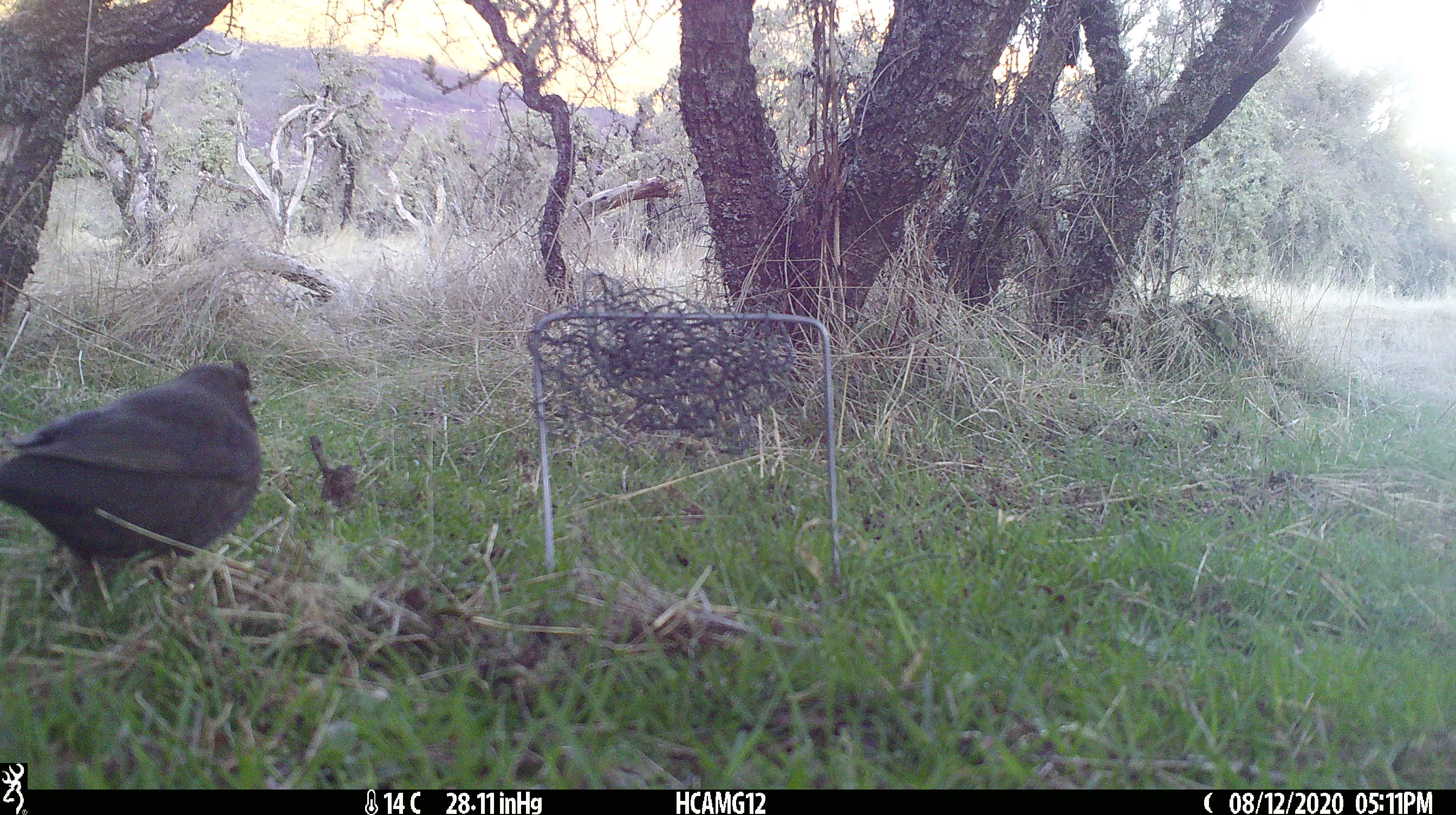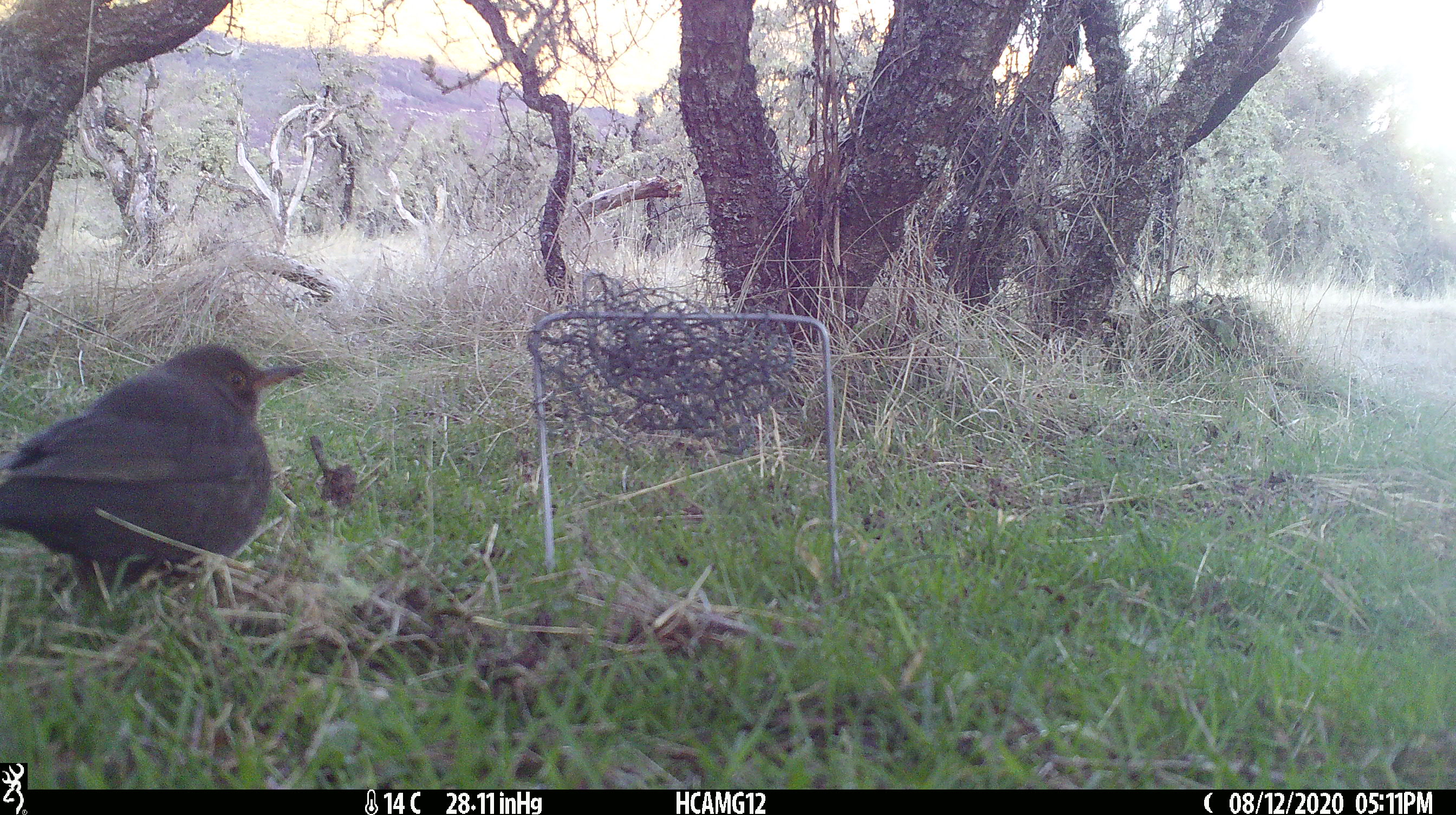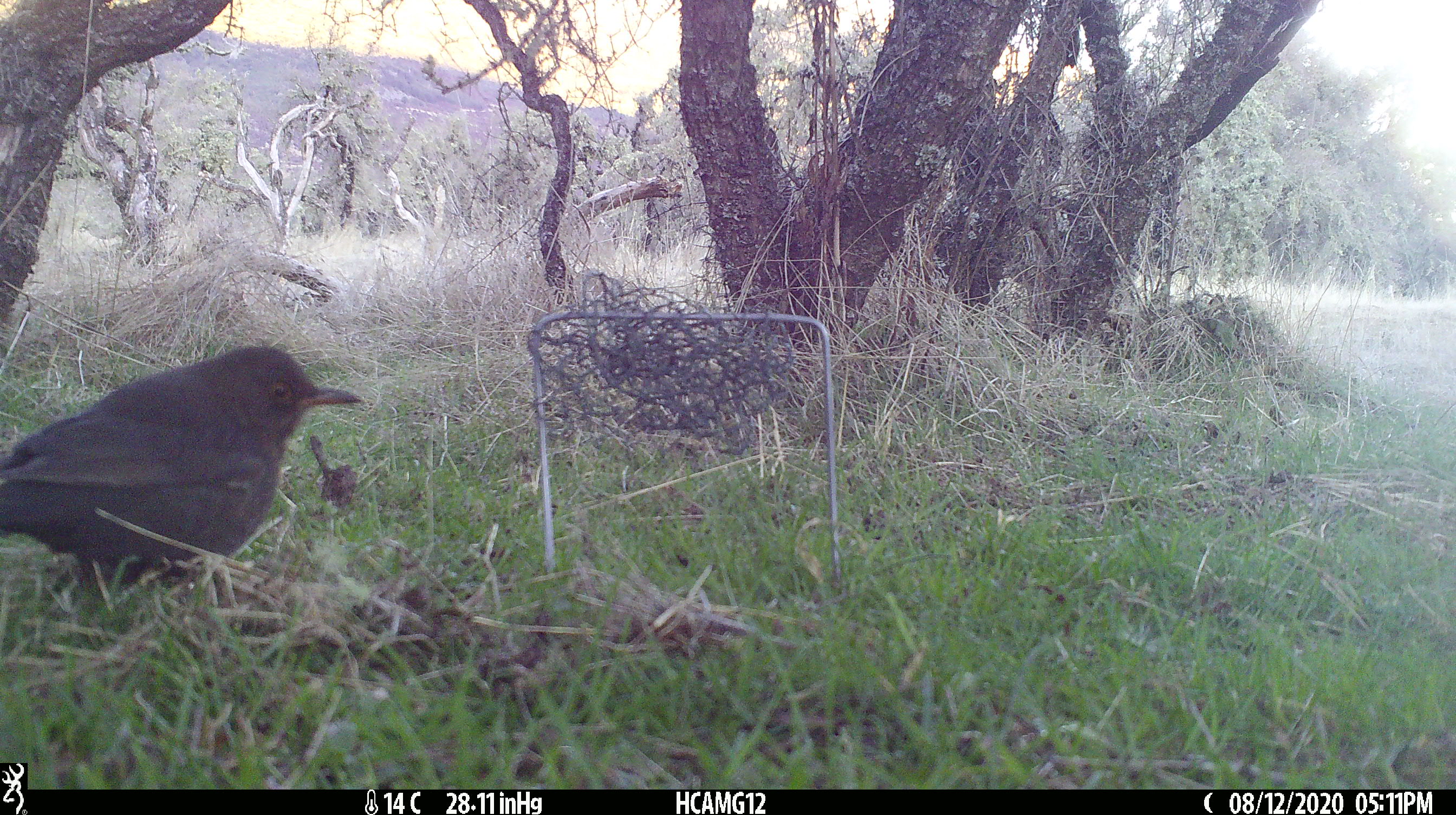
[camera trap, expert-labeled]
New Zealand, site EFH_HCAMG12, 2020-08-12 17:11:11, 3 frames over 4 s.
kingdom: Animalia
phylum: Chordata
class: Aves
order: Passeriformes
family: Turdidae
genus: Turdus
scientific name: Turdus merula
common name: eurasian blackbird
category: blackbird